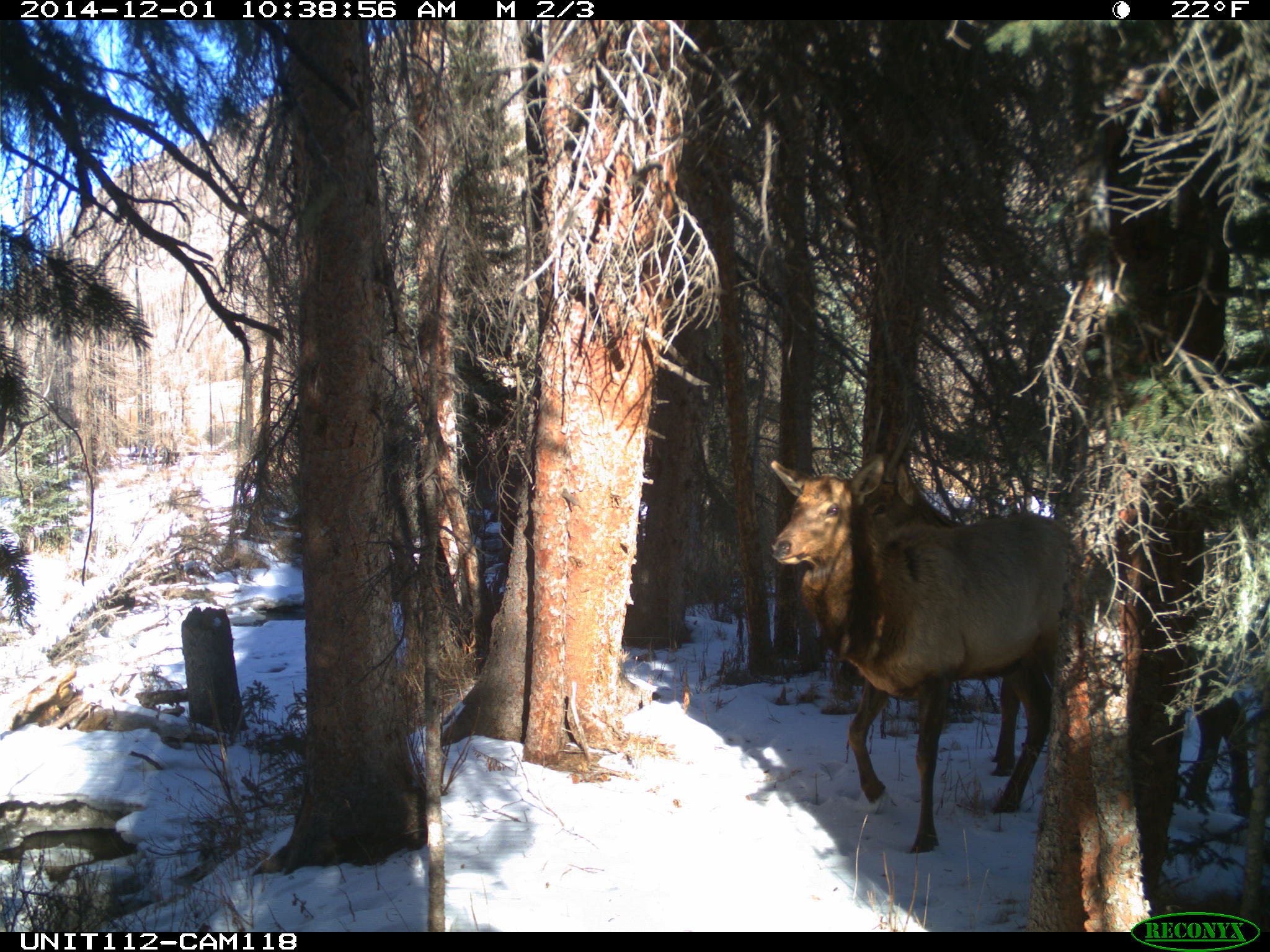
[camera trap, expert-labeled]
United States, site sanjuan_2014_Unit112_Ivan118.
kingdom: Animalia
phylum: Chordata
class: Mammalia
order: Artiodactyla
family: Cervidae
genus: Cervus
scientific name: Cervus elaphus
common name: red deer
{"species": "Cervus elaphus (red deer)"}